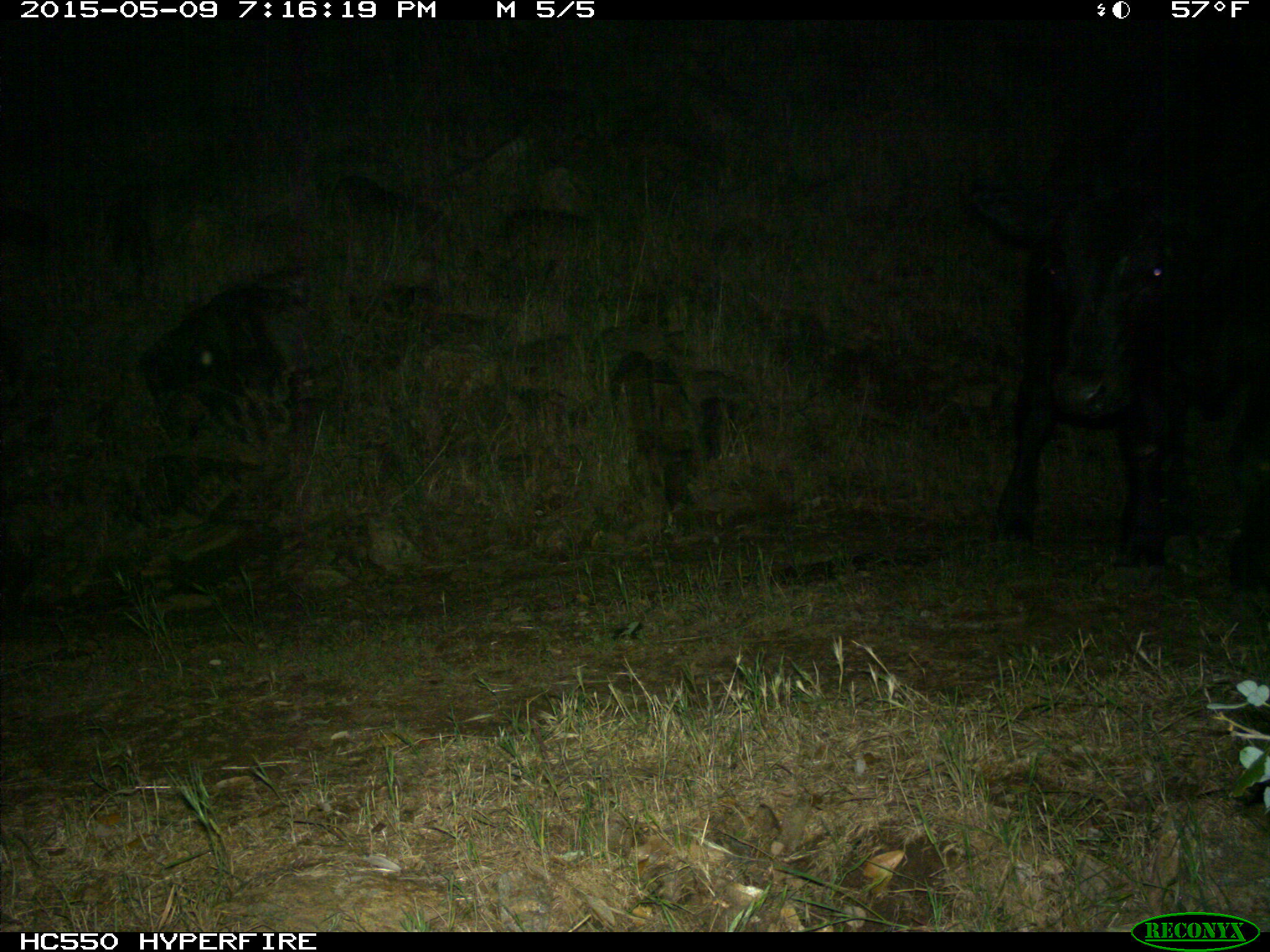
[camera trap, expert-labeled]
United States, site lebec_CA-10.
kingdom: Animalia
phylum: Chordata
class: Mammalia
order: Artiodactyla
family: Bovidae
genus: Bos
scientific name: Bos taurus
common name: domestic cow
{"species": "Bos taurus (domestic cow)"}